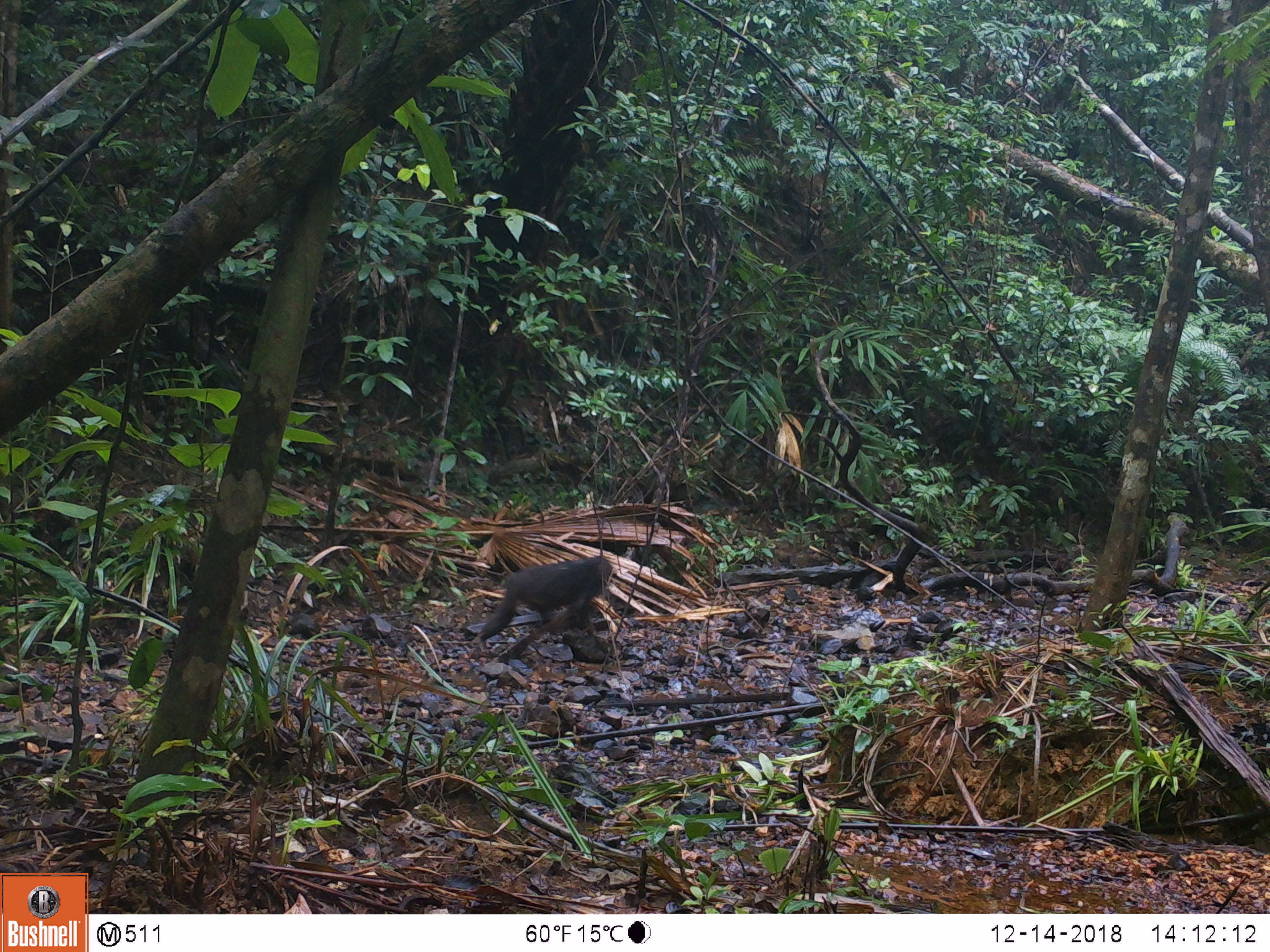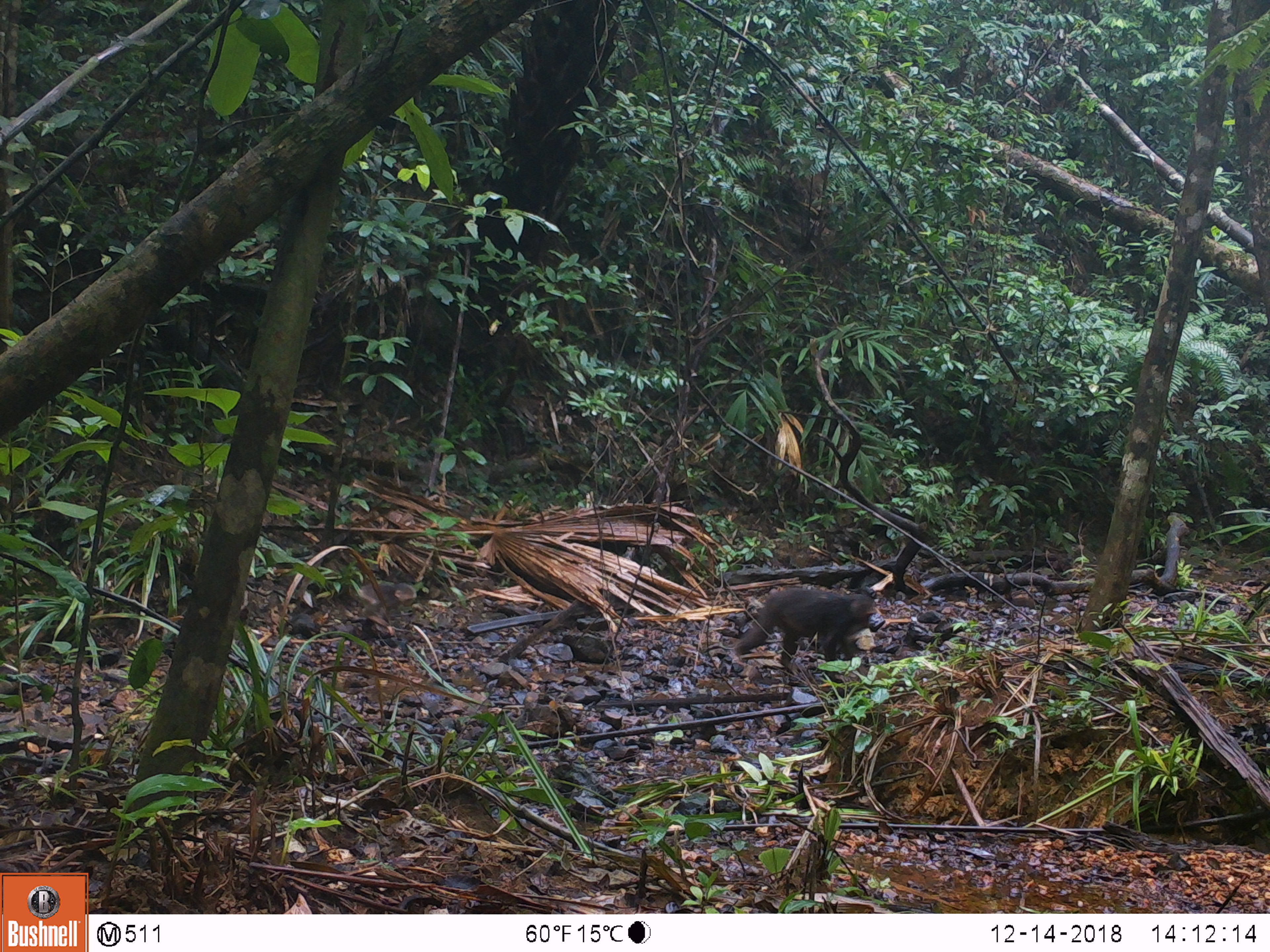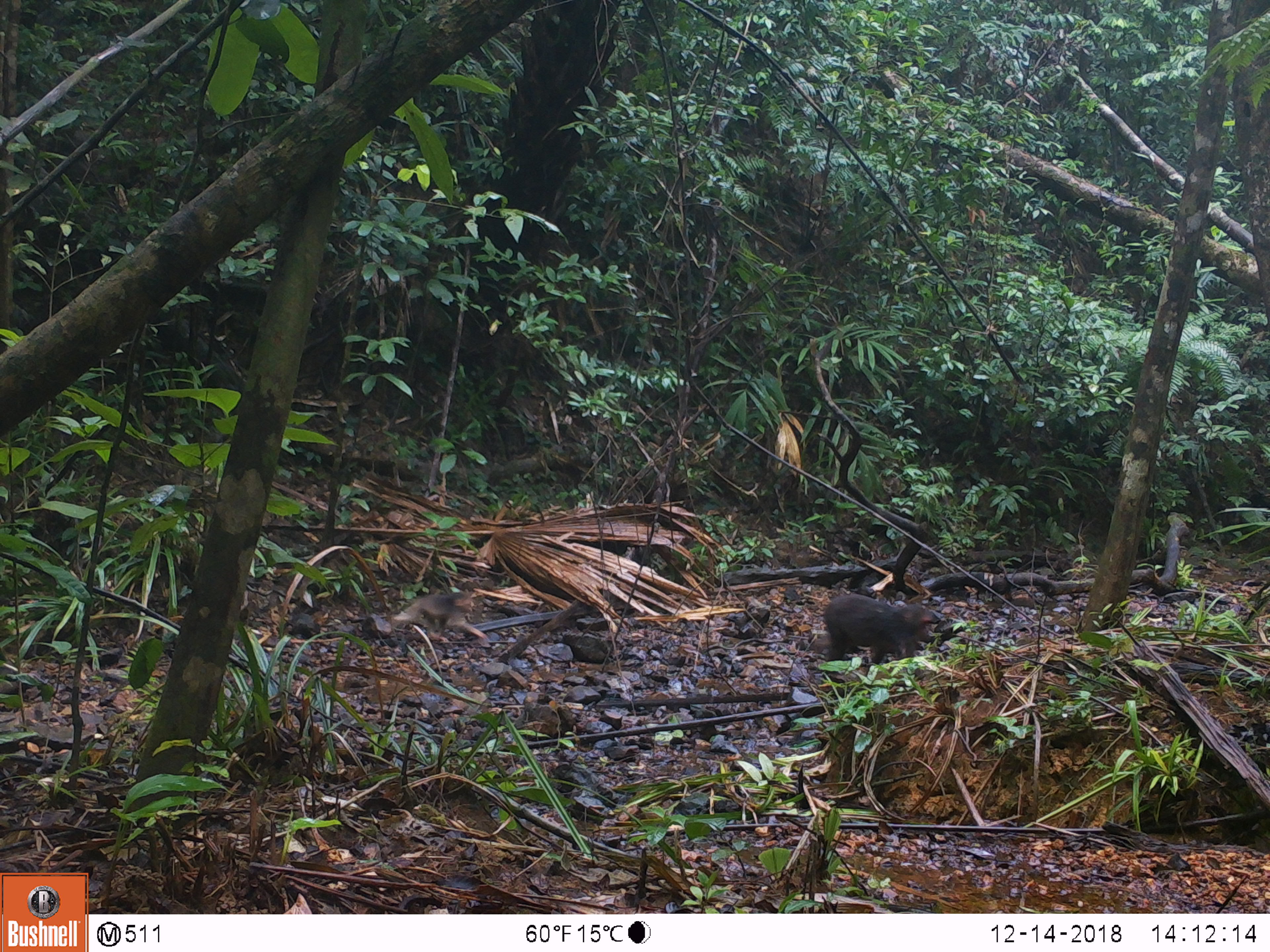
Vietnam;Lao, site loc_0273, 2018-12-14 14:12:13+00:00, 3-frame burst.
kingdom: Animalia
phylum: Chordata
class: Mammalia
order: Primates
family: Cercopithecidae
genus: Macaca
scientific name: Macaca arctoides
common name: stump-tailed macaque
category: stump tailed macaque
Stump tailed macaque (stump-tailed macaque) (Macaca arctoides). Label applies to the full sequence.